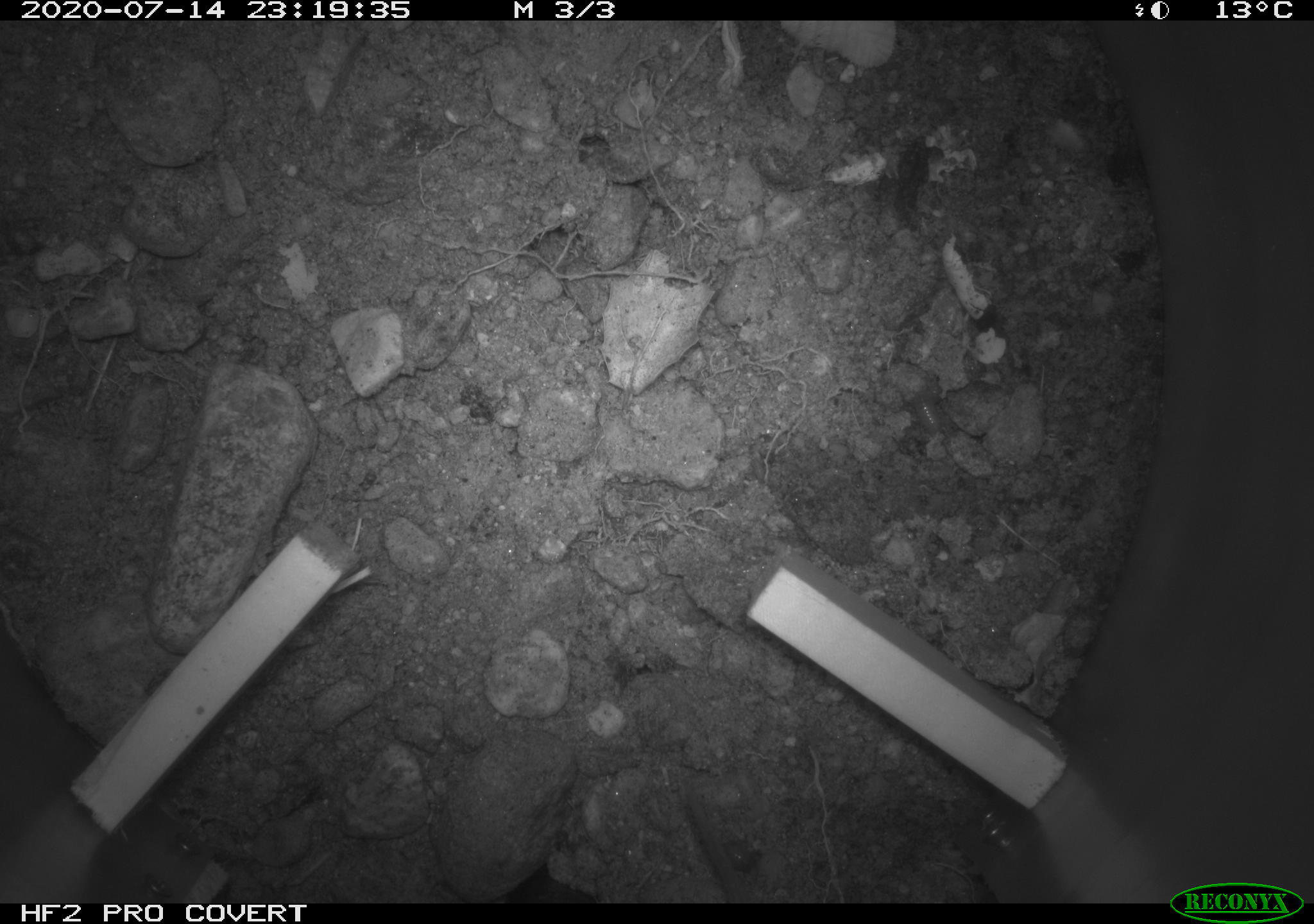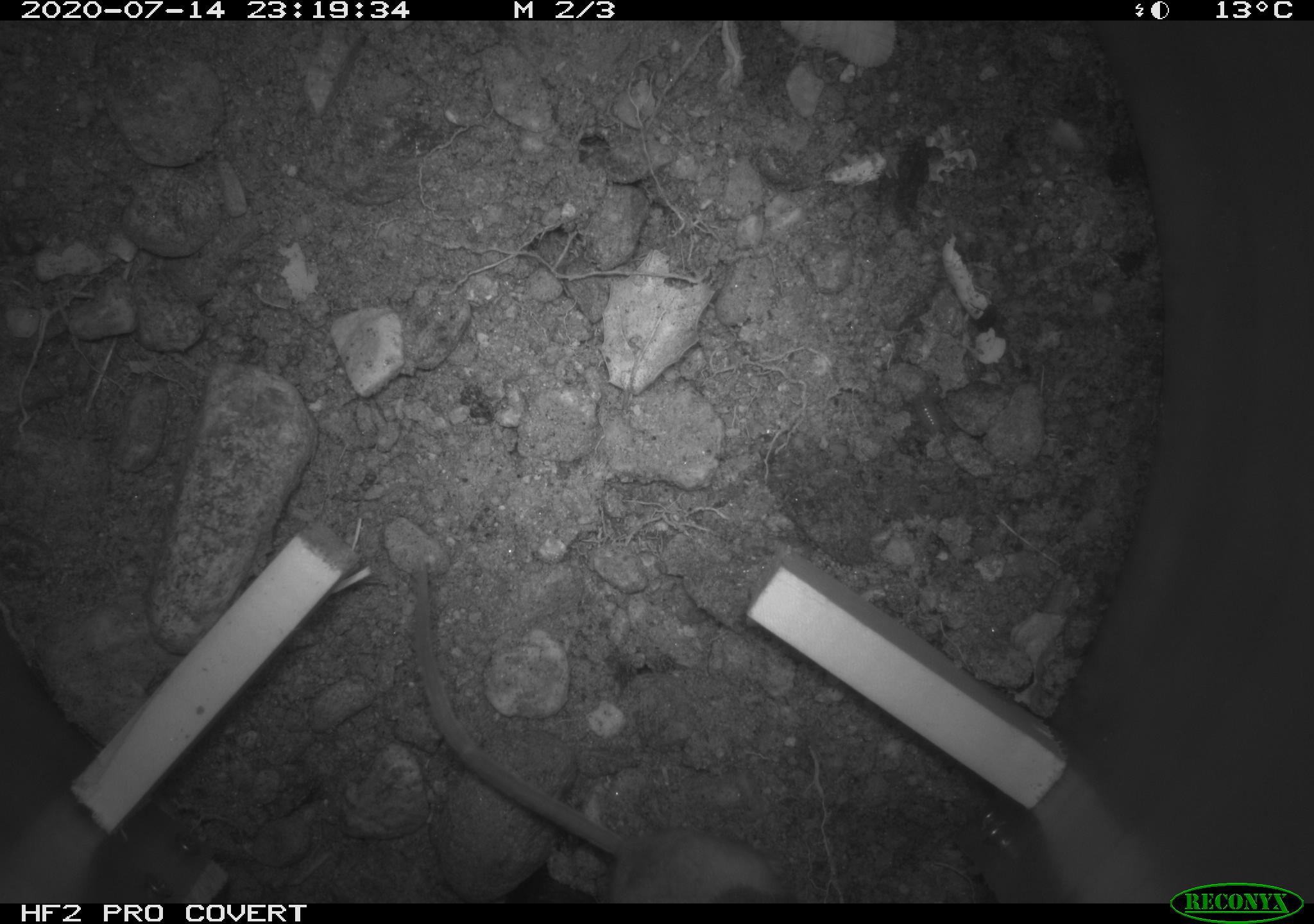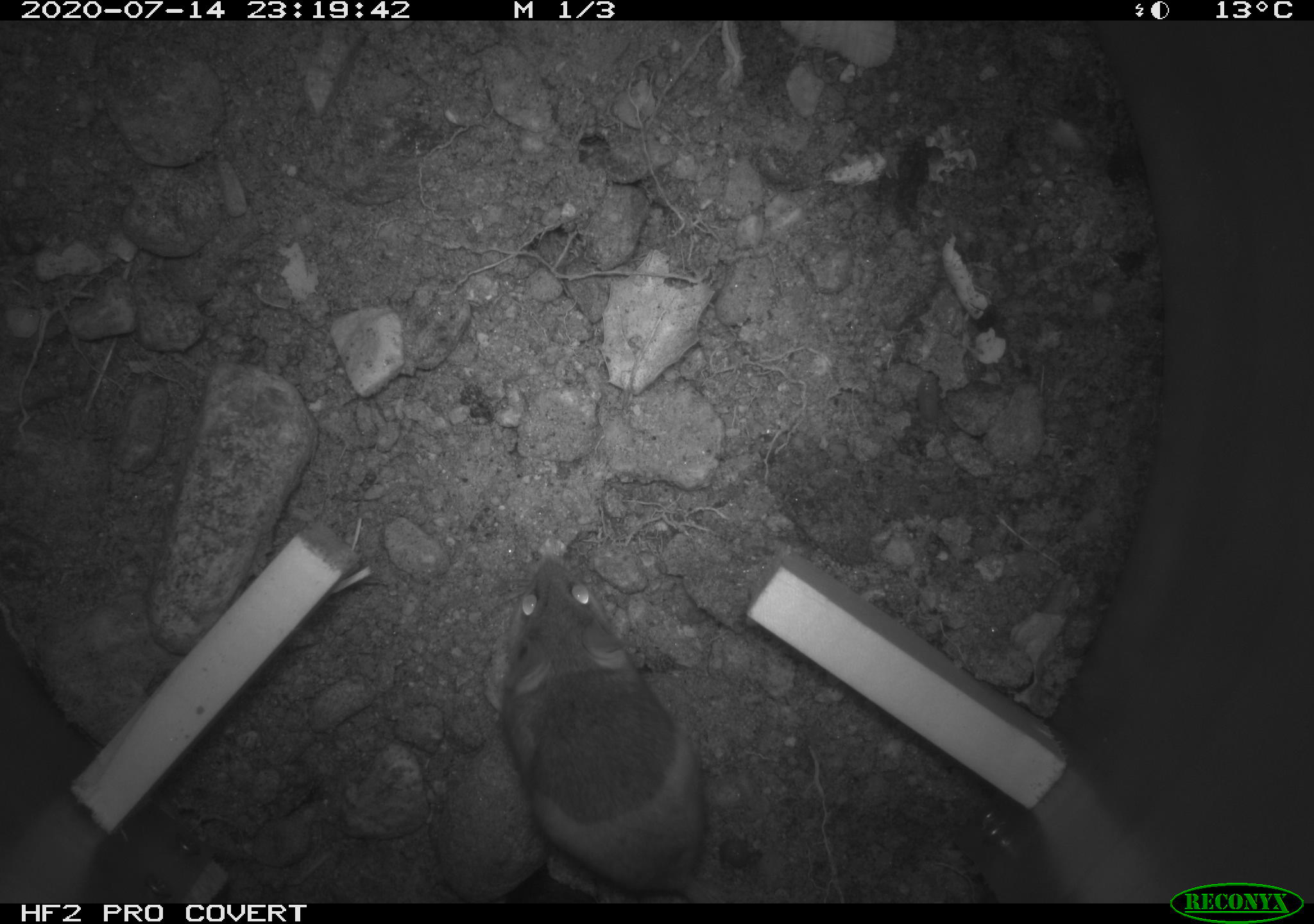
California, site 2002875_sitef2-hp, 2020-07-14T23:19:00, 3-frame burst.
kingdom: Animalia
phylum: Chordata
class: Mammalia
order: Rodentia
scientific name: Rodentia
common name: rodent